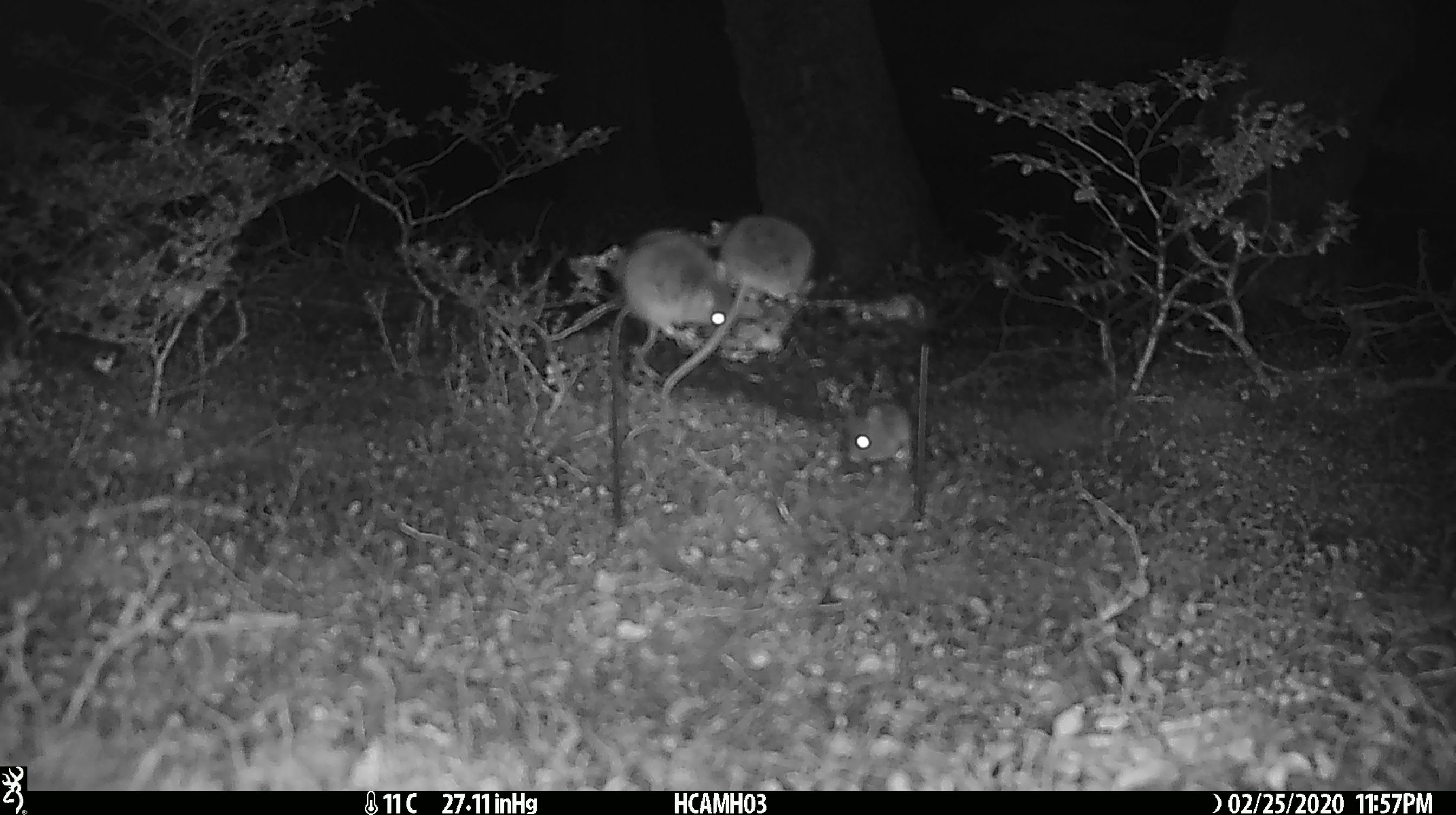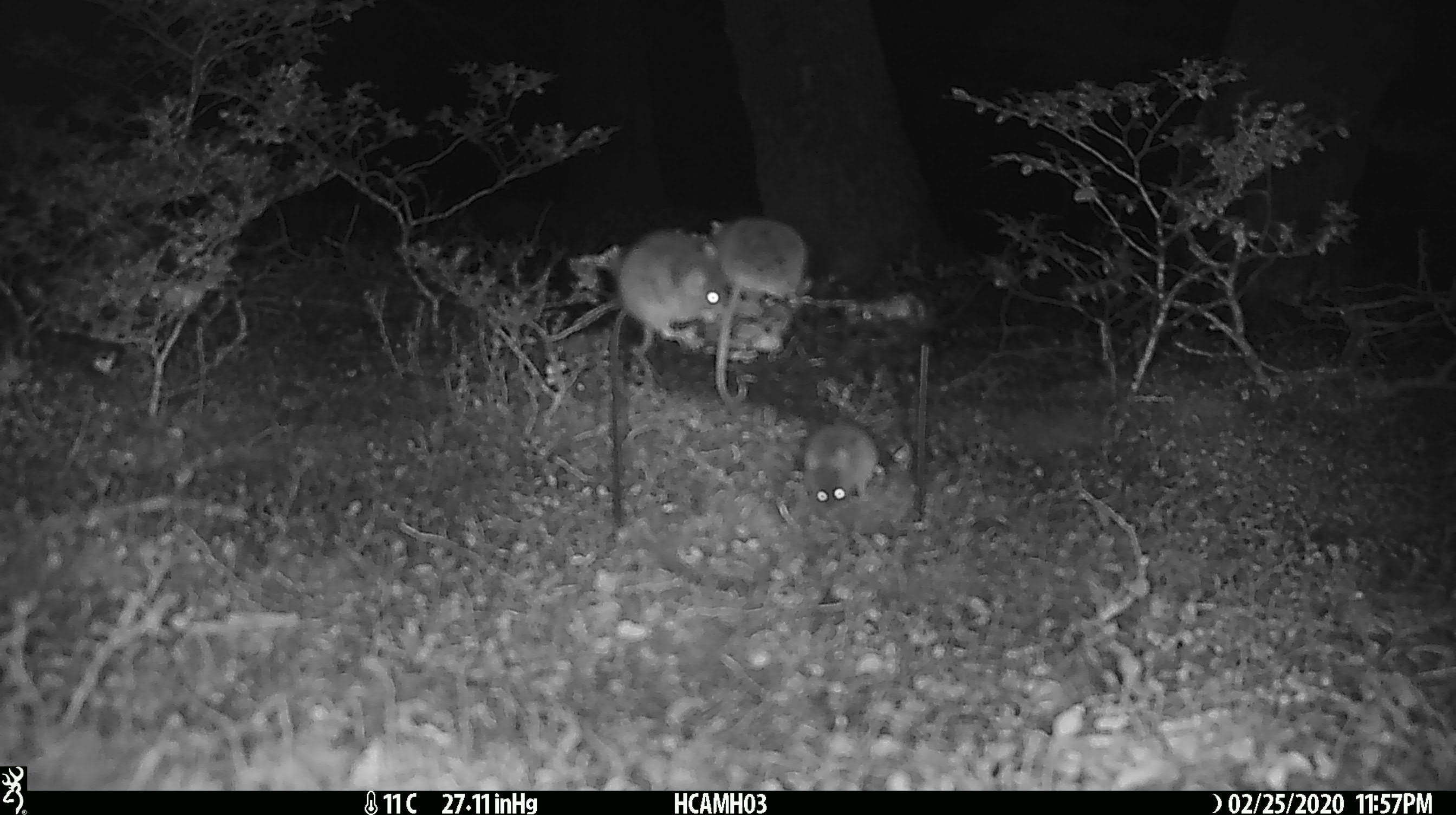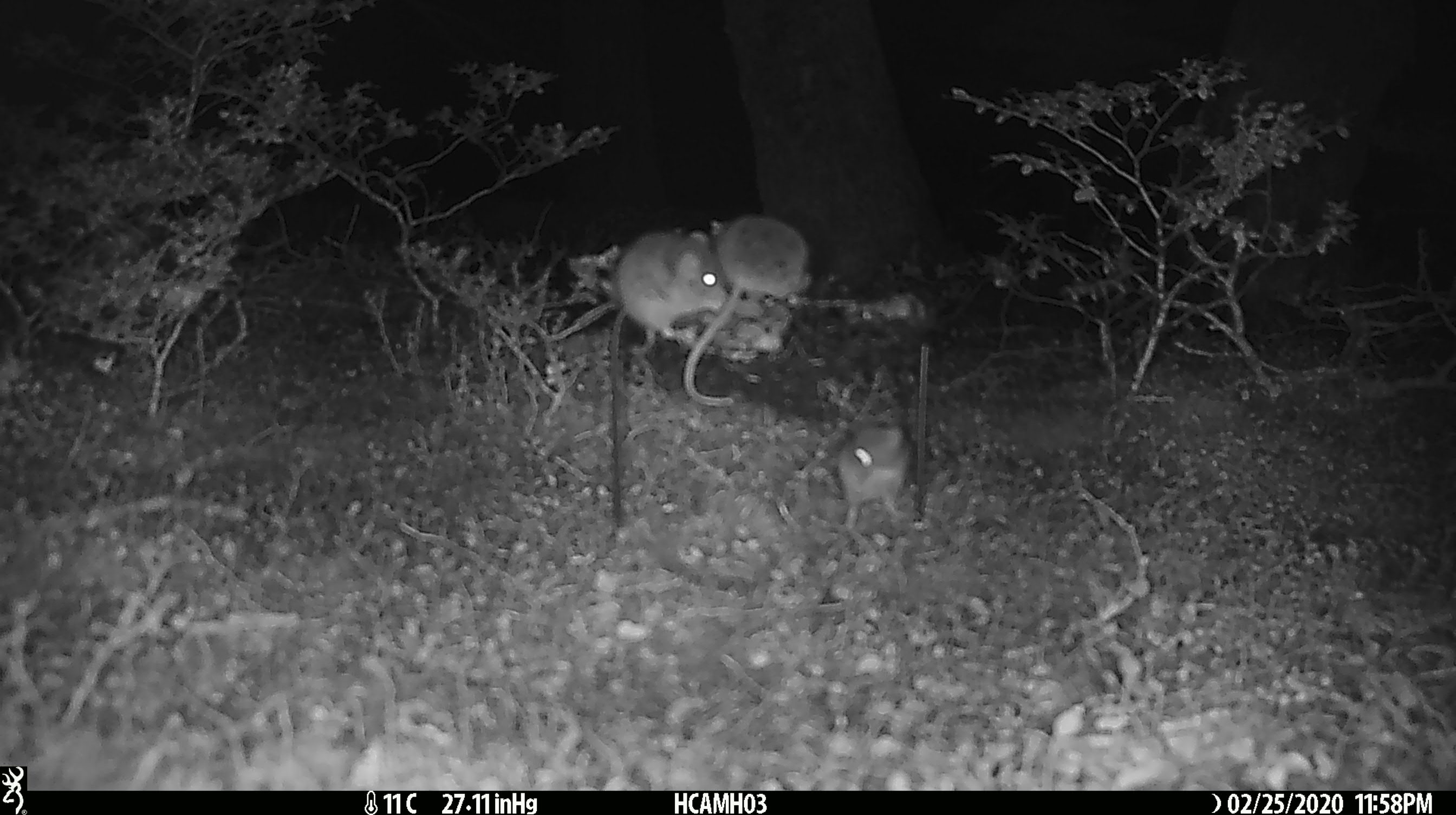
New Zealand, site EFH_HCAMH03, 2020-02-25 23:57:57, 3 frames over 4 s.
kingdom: Animalia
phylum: Chordata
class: Mammalia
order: Rodentia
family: Muridae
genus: Mus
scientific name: Mus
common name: mouse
Mouse (Mus).